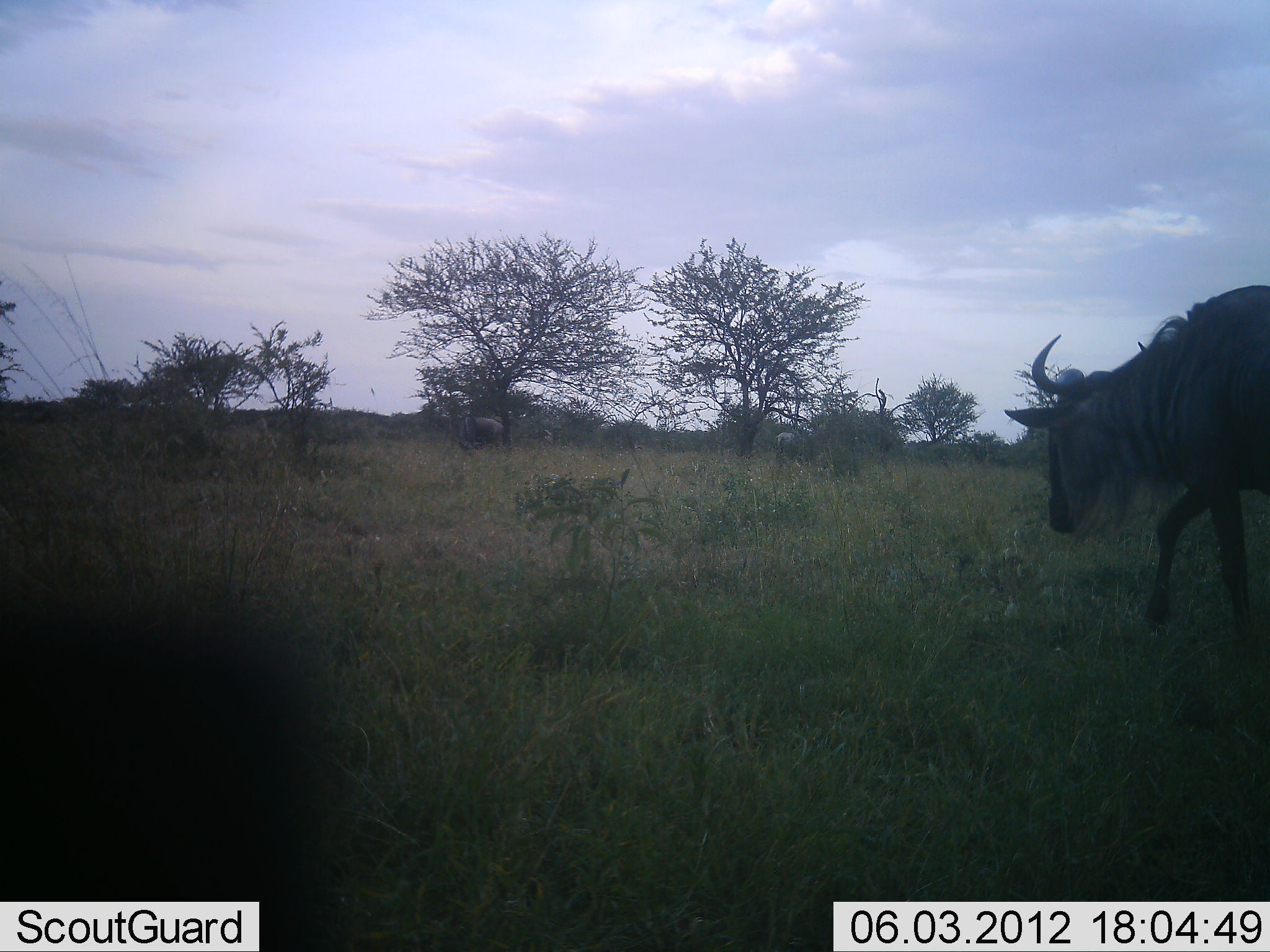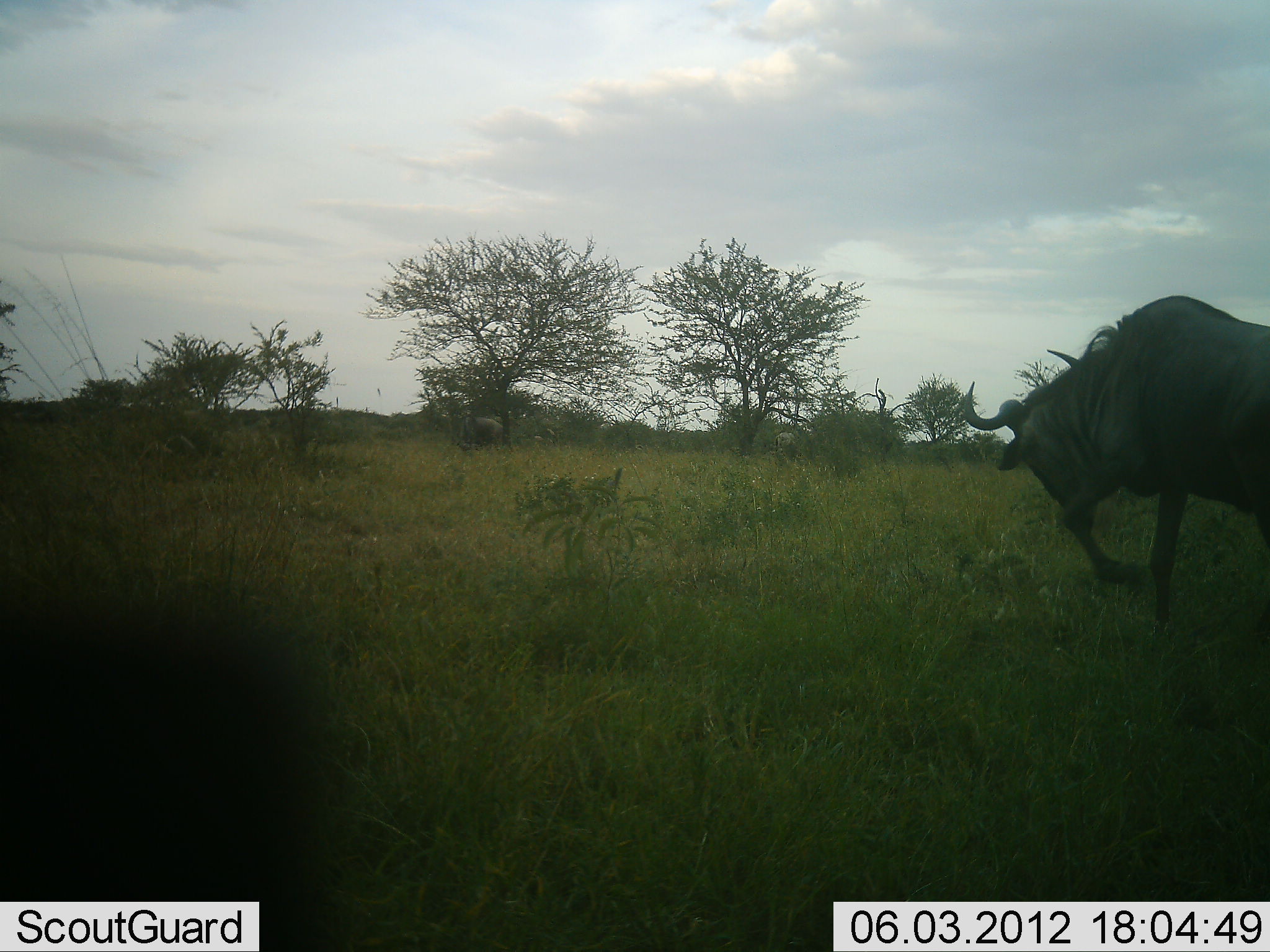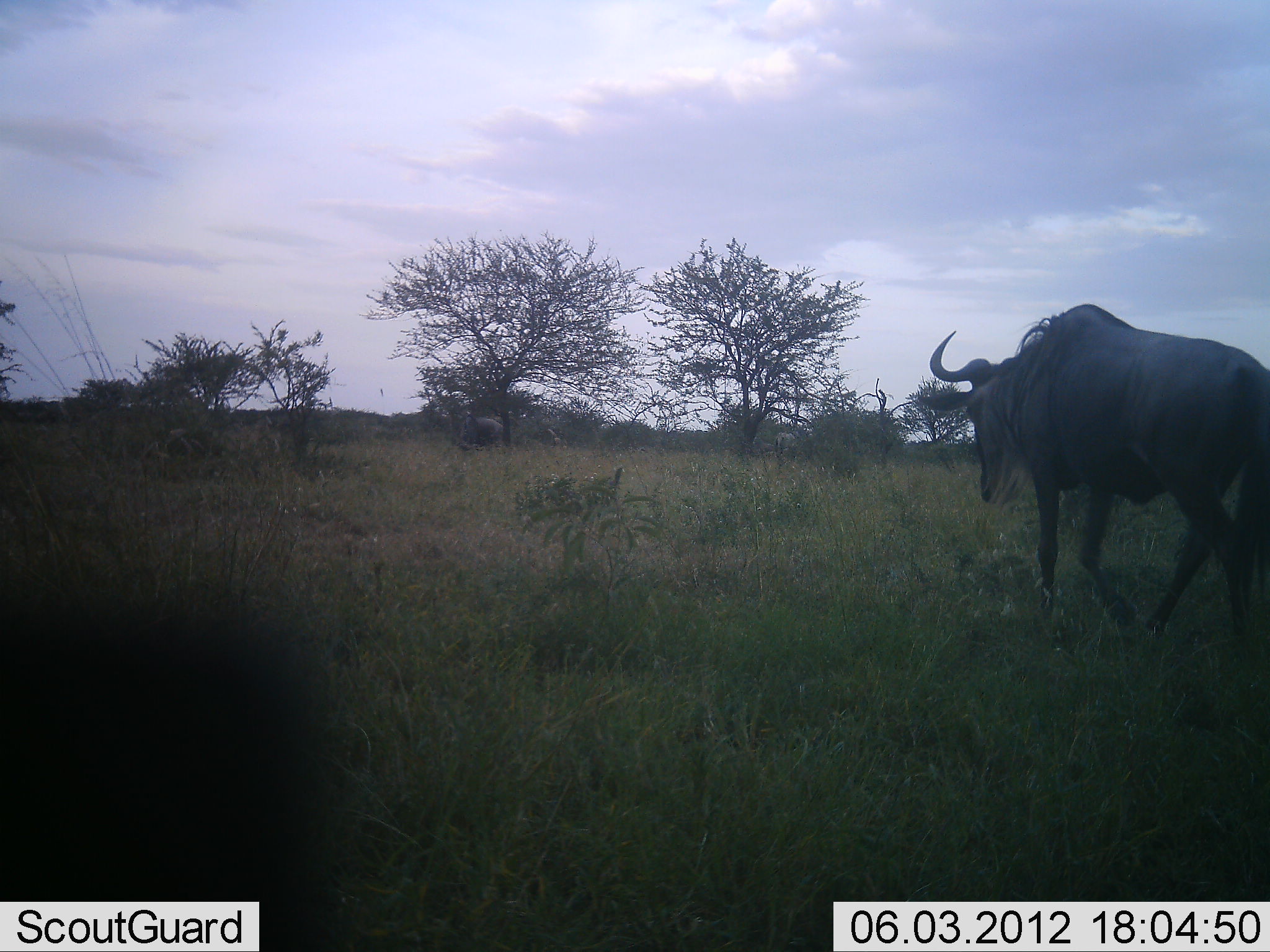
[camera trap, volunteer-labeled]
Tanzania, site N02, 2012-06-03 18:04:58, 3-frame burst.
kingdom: Animalia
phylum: Chordata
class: Mammalia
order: Artiodactyla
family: Bovidae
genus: Connochaetes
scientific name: Connochaetes taurinus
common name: blue wildebeest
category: wildebeest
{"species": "wildebeest (blue wildebeest) (Connochaetes taurinus)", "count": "1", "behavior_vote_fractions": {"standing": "10%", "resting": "0%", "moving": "90%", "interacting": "10%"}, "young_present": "0%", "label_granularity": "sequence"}